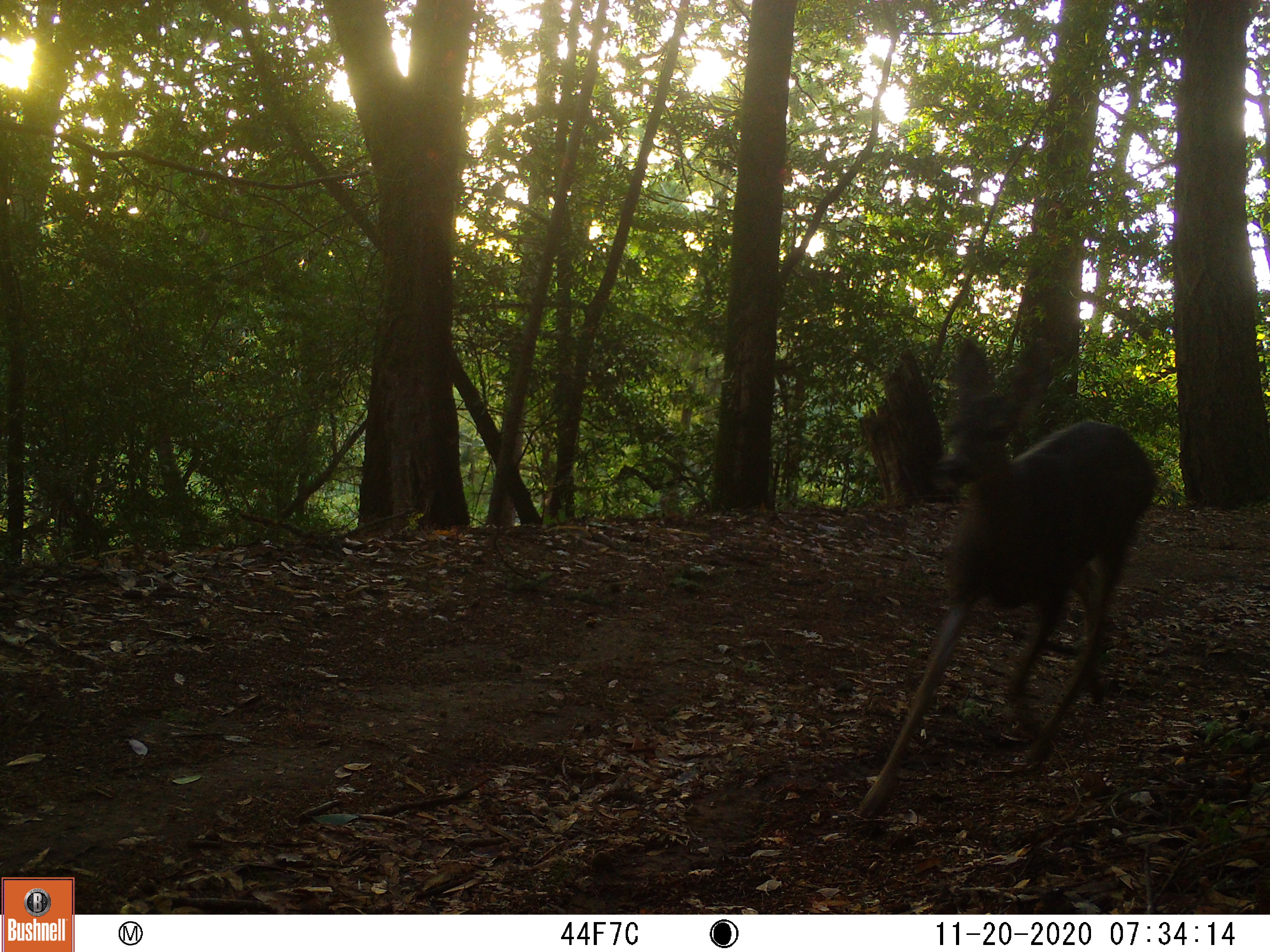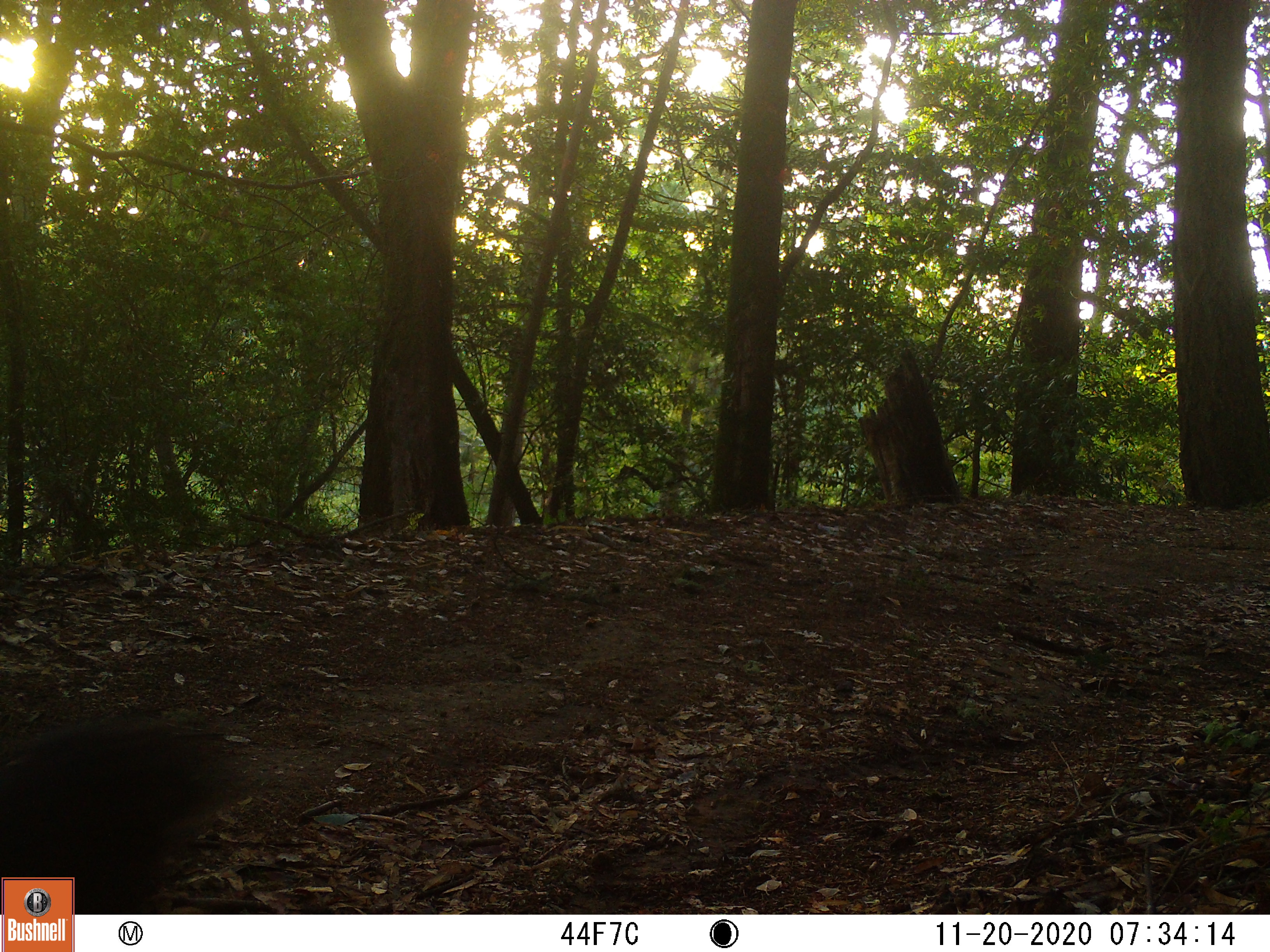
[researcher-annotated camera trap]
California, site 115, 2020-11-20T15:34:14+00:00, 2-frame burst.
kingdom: Animalia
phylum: Chordata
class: Mammalia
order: Artiodactyla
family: Cervidae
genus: Odocoileus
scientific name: Odocoileus hemionus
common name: mule deer